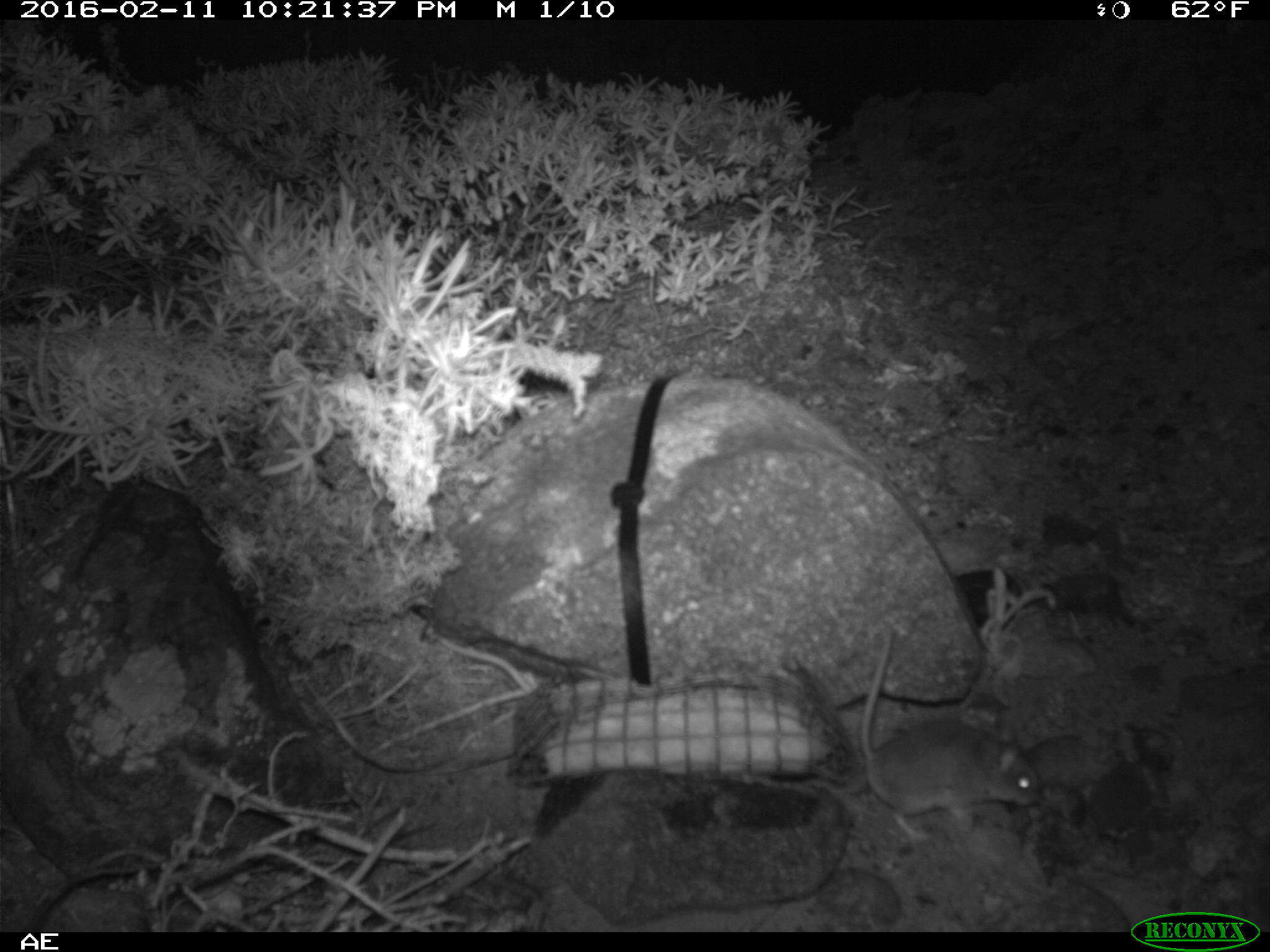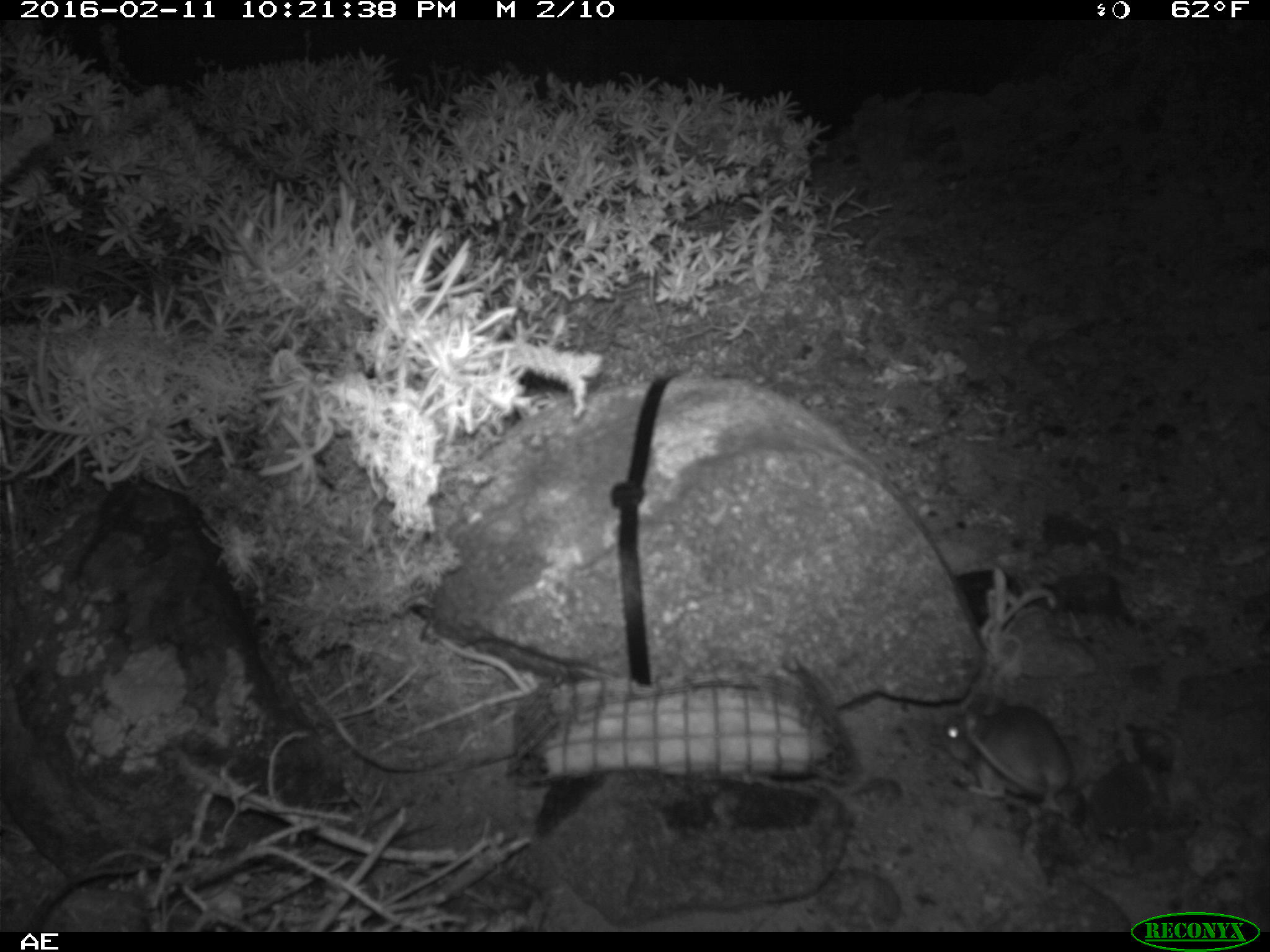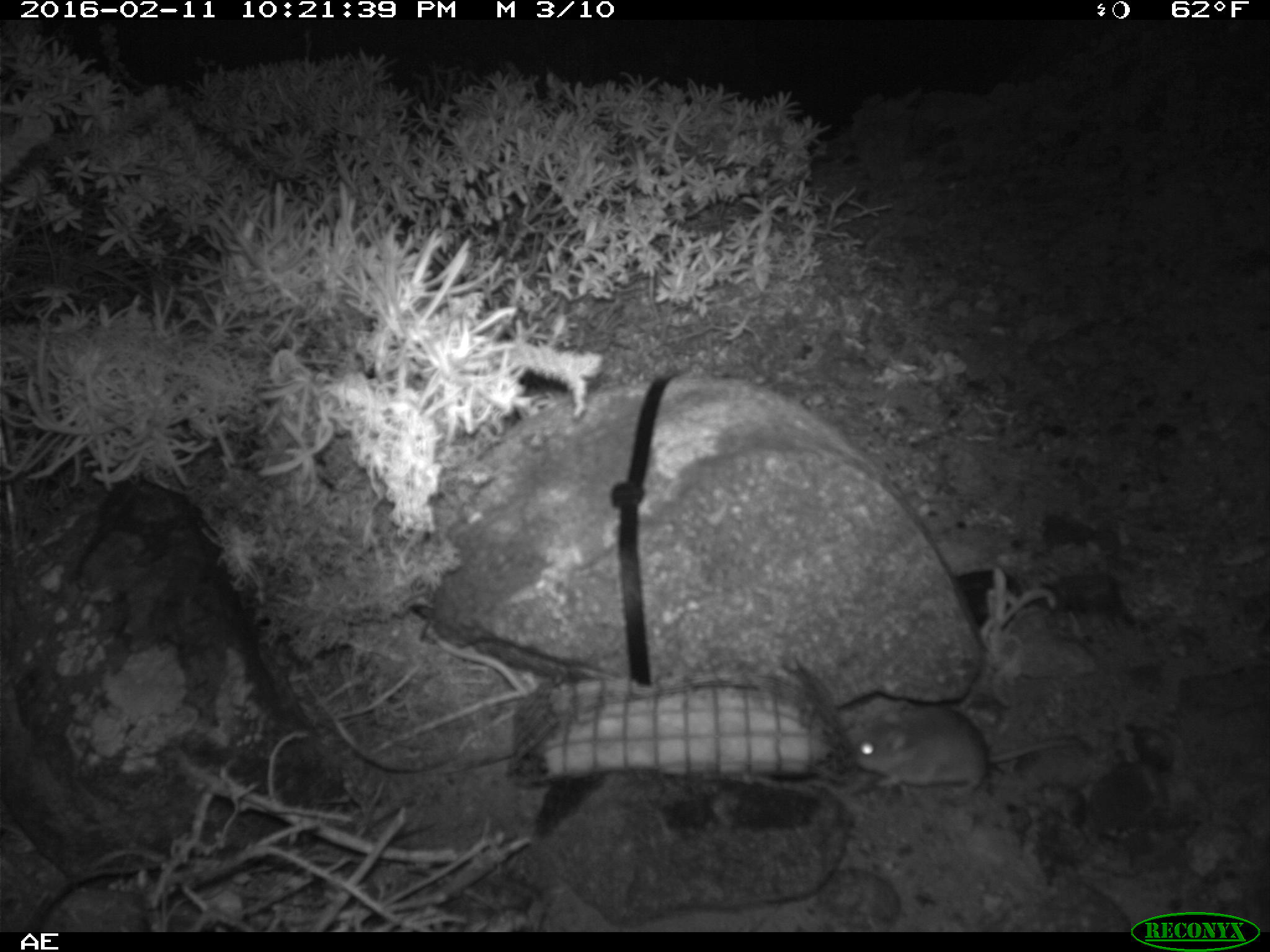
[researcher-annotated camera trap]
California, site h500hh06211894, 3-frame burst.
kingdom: Animalia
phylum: Chordata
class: Mammalia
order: Rodentia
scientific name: Rodentia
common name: rodent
Rodent (Rodentia).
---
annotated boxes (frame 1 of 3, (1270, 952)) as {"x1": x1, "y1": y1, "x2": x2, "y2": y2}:
rodent: {"x1": 861, "y1": 625, "x2": 1042, "y2": 837}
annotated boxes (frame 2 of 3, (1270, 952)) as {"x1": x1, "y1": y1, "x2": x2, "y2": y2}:
rodent: {"x1": 939, "y1": 695, "x2": 1072, "y2": 813}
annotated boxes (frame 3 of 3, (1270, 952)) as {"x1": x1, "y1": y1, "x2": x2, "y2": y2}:
rodent: {"x1": 850, "y1": 704, "x2": 1080, "y2": 790}